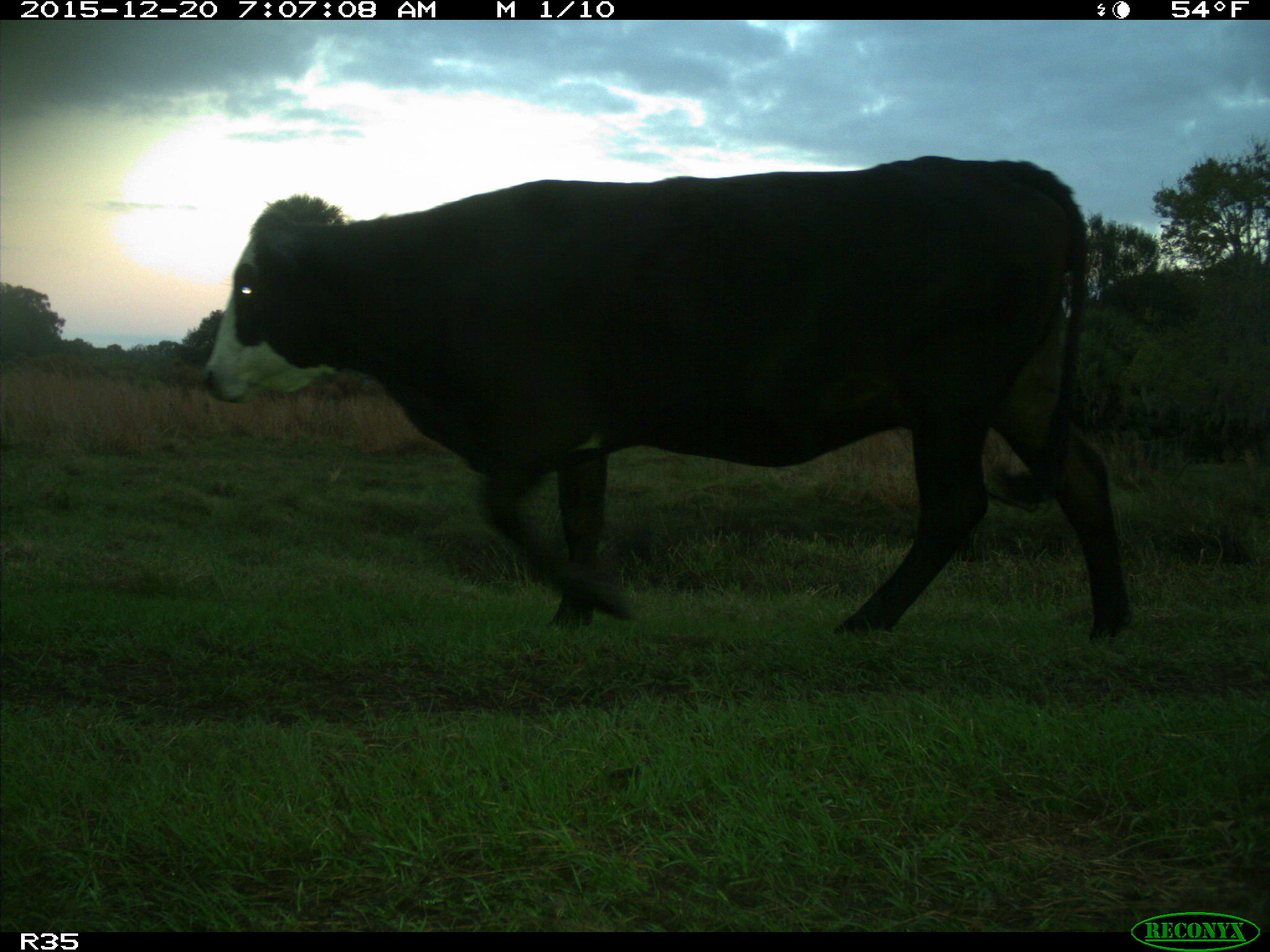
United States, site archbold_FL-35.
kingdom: Animalia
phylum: Chordata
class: Mammalia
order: Artiodactyla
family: Bovidae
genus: Bos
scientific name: Bos taurus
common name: domestic cow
Bos taurus (domestic cow).